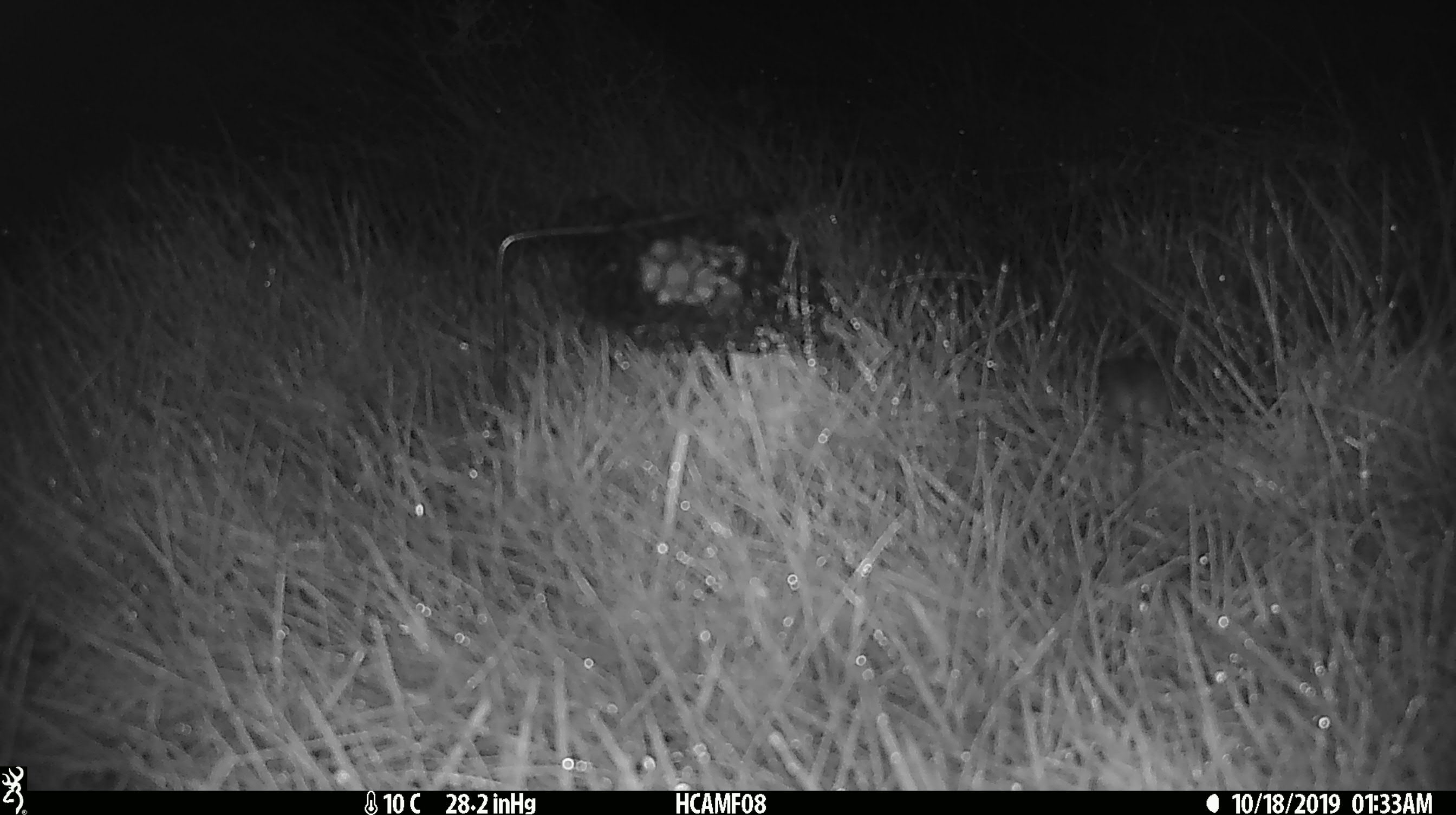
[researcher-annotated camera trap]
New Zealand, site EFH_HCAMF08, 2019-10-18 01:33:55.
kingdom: Animalia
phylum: Chordata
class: Mammalia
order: Rodentia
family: Muridae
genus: Mus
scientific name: Mus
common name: mouse